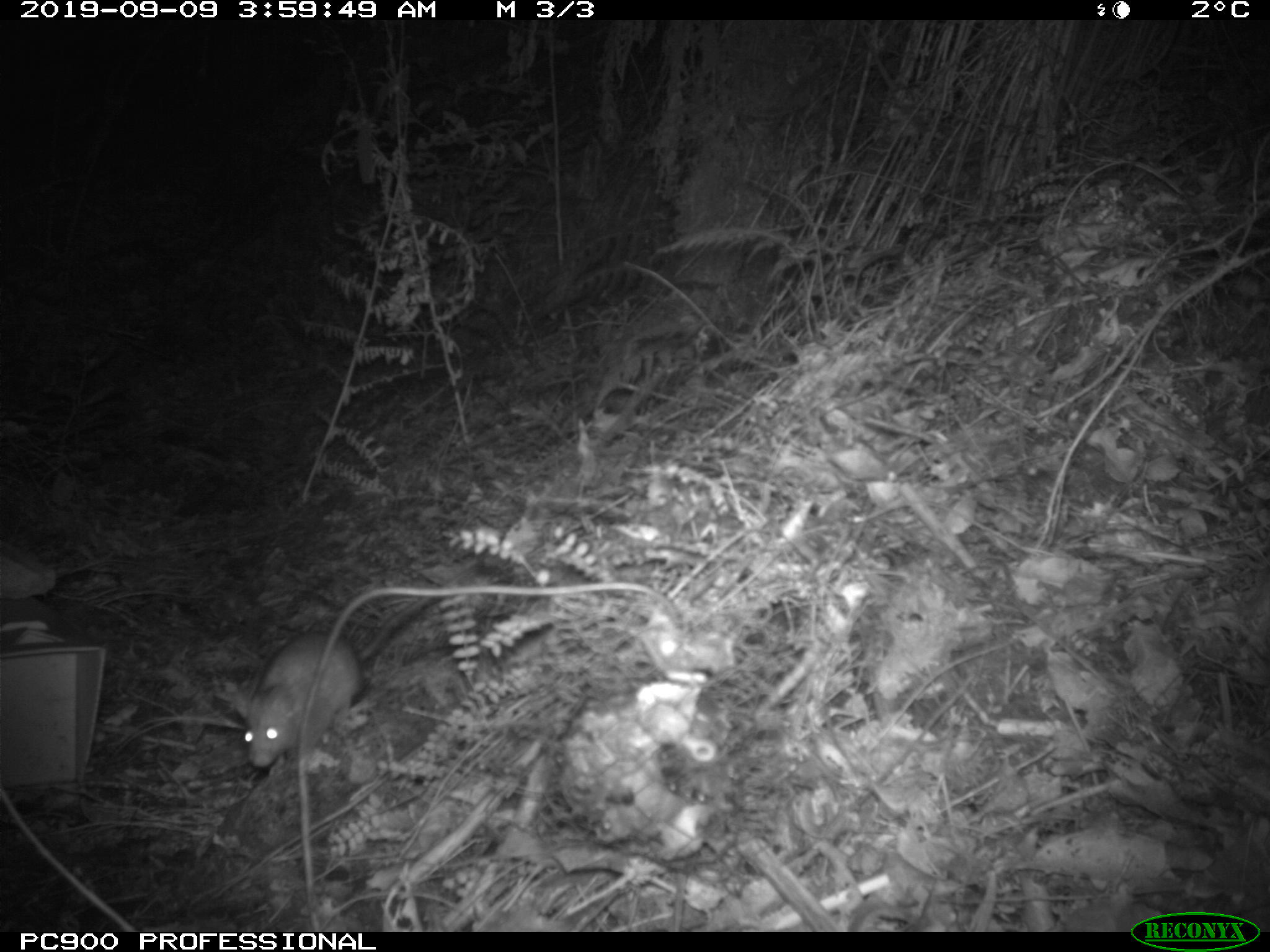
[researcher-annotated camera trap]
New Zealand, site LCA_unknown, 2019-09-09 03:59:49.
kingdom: Animalia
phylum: Chordata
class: Mammalia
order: Rodentia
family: Muridae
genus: Rattus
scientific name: Rattus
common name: rat